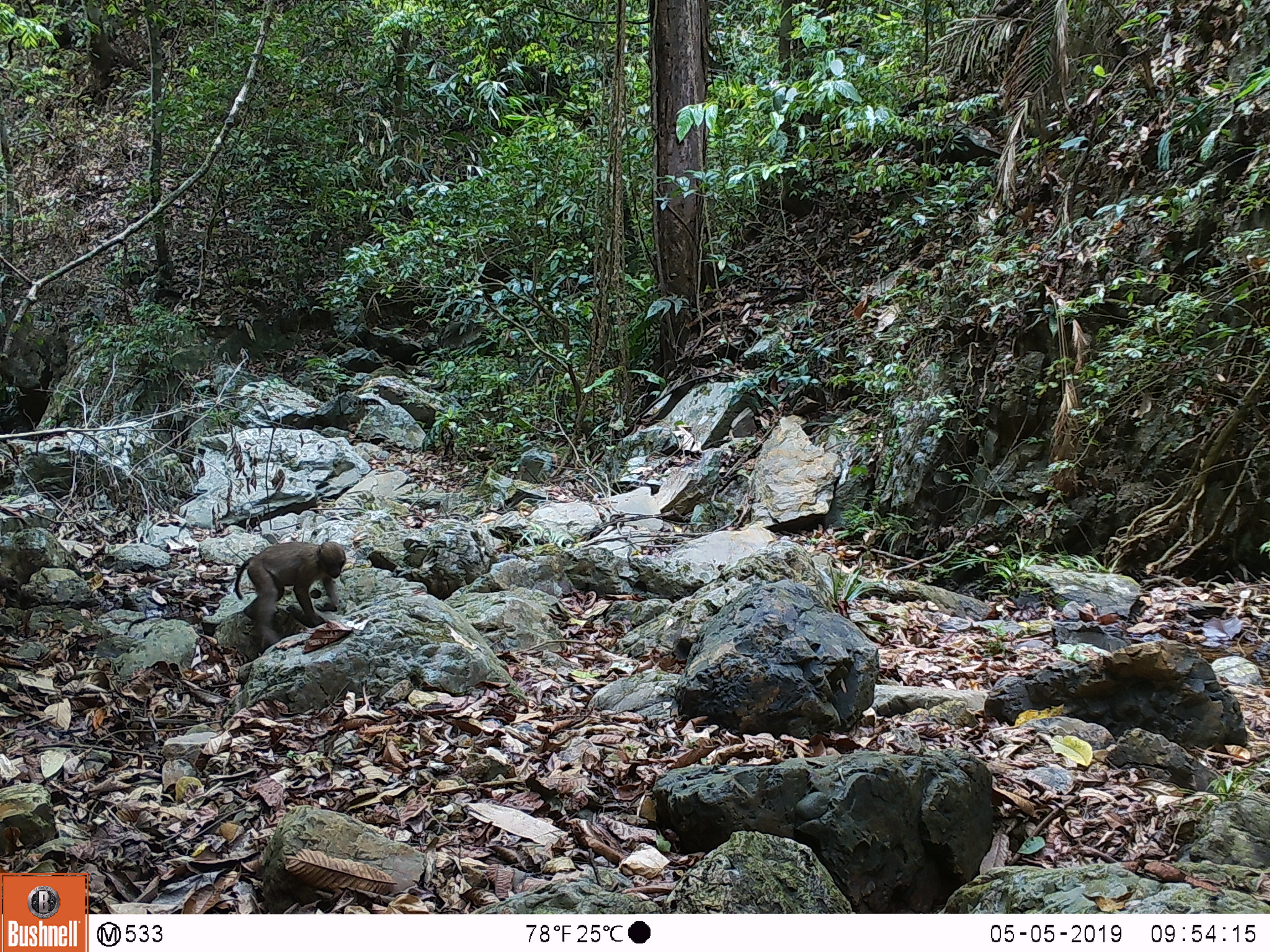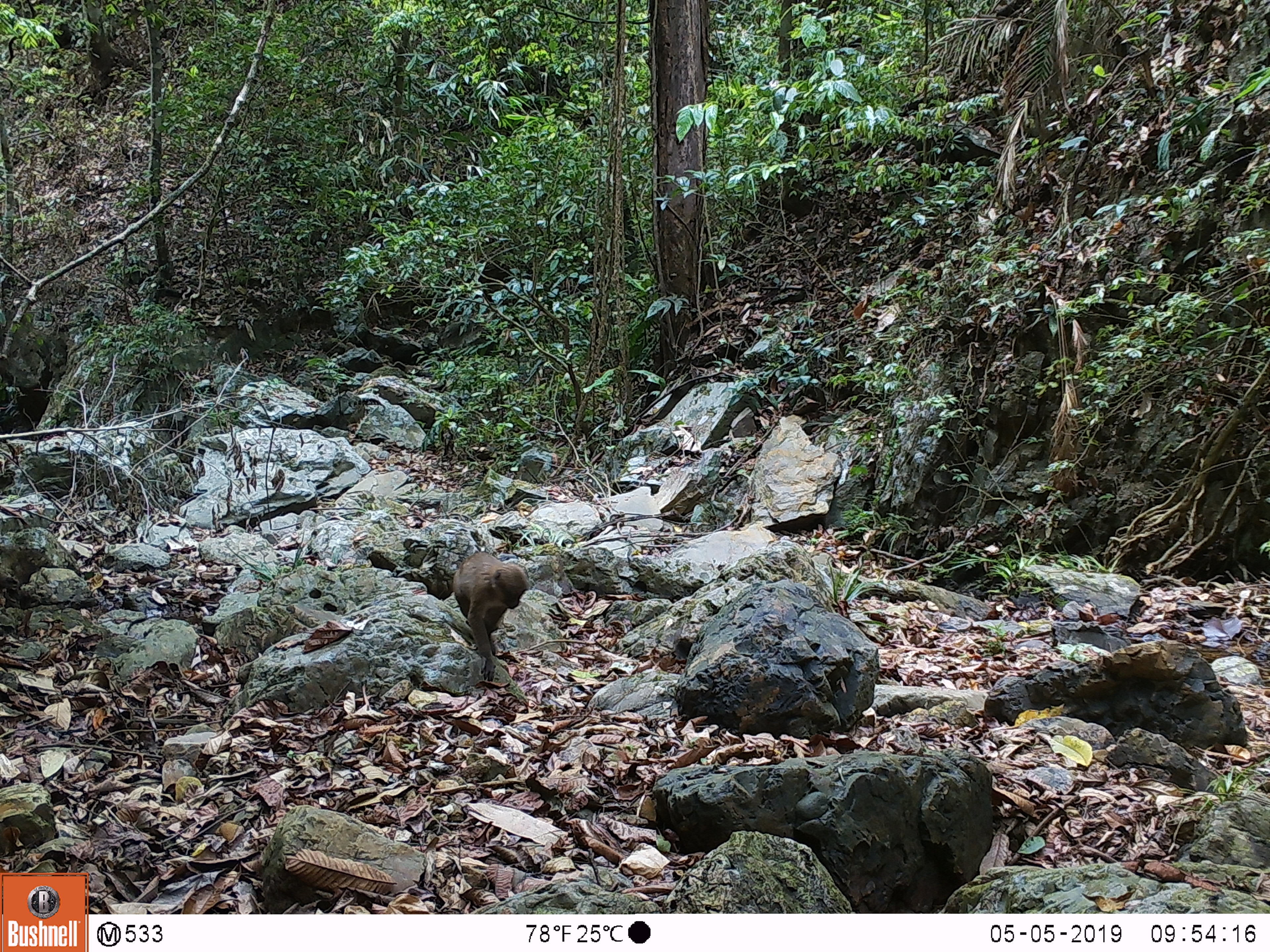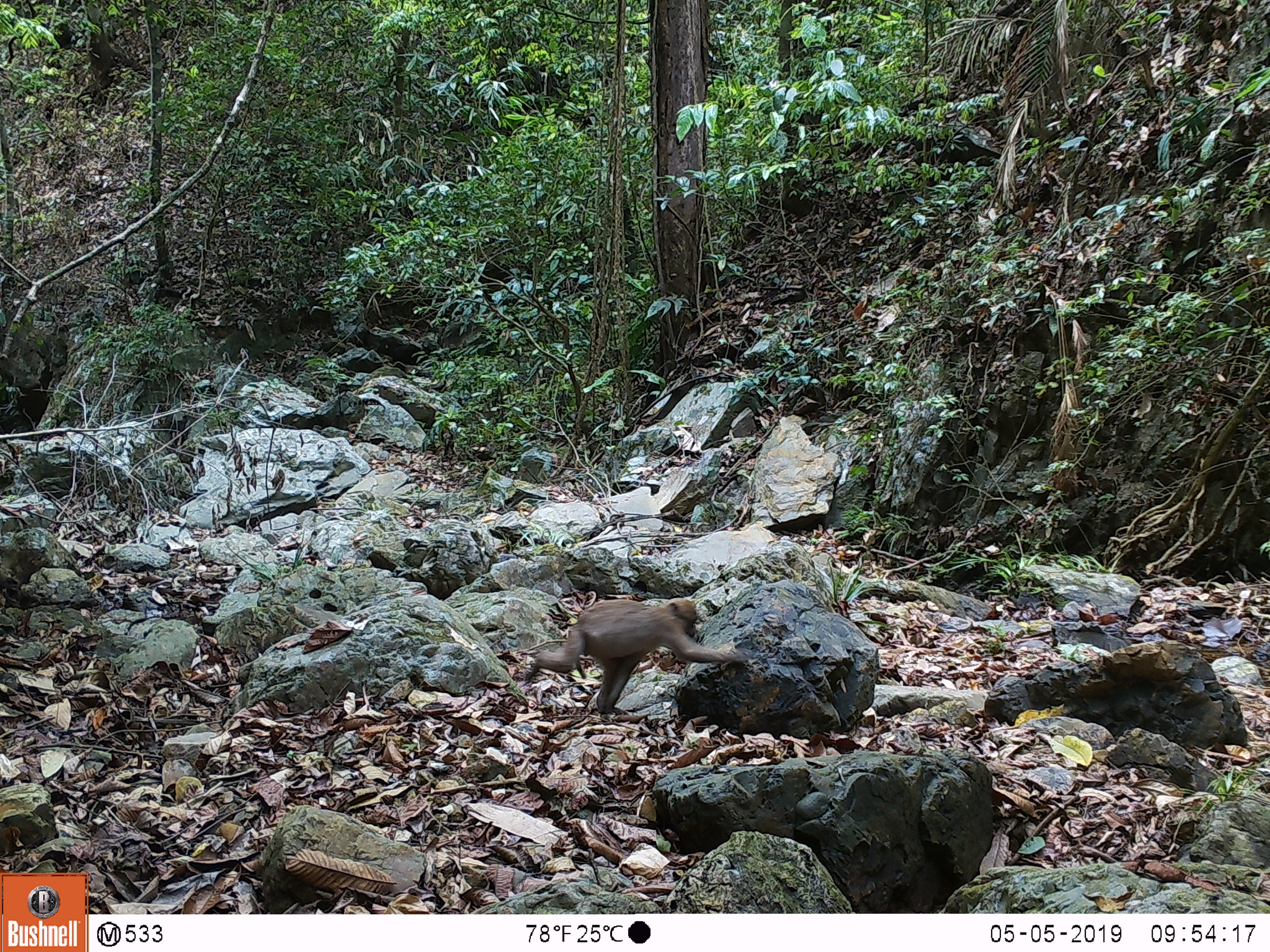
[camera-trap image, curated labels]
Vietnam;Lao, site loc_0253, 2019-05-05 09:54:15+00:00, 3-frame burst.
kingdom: Animalia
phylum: Chordata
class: Mammalia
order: Primates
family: Cercopithecidae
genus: Macaca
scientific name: Macaca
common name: macaques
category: assam or rhesus macaque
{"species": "assam or rhesus macaque (macaques) (Macaca)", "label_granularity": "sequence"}